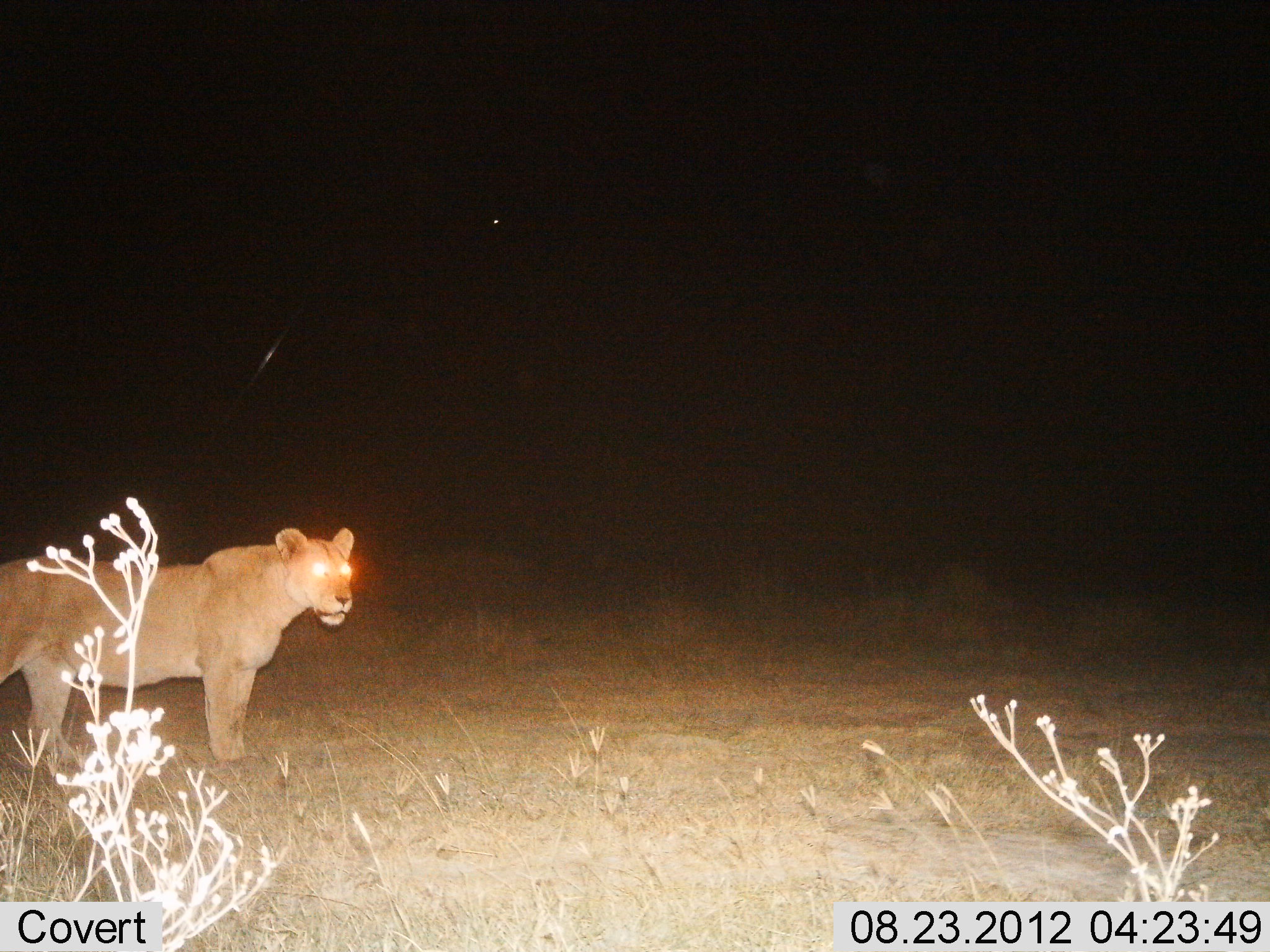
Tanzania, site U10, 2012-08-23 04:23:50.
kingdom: Animalia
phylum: Chordata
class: Mammalia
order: Carnivora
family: Felidae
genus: Panthera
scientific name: Panthera leo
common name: lion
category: lionfemale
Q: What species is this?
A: Lionfemale (lion) (Panthera leo).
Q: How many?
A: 1.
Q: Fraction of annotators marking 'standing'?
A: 100%.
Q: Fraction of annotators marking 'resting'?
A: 0%.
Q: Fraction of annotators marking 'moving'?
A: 0%.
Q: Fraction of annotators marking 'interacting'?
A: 0%.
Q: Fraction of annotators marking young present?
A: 0%.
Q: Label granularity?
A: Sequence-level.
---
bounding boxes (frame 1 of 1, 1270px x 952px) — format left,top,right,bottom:
animal: 0,527,357,764